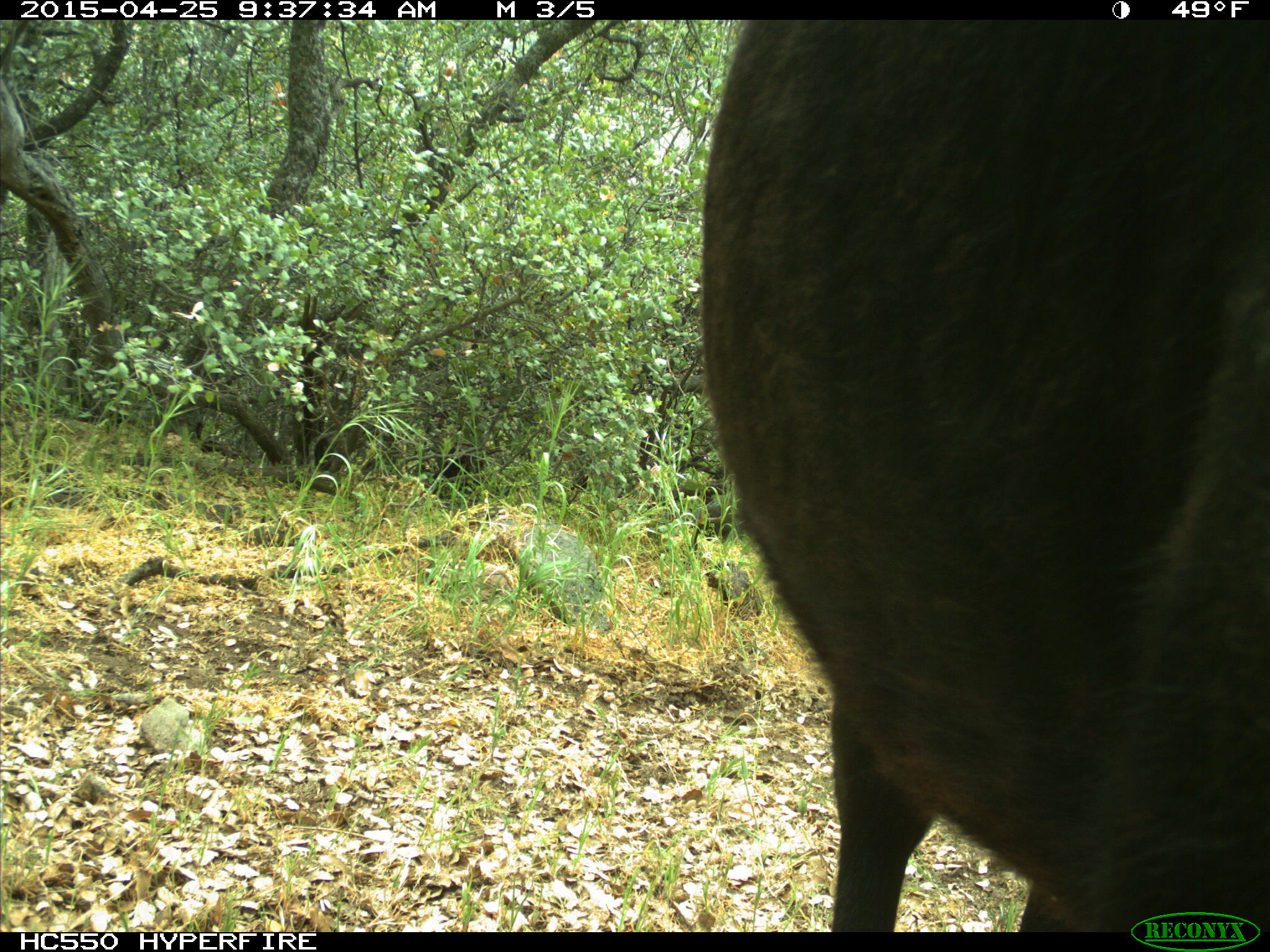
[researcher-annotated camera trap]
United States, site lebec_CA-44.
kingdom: Animalia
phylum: Chordata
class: Mammalia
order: Artiodactyla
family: Suidae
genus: Sus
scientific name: Sus scrofa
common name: wild boar